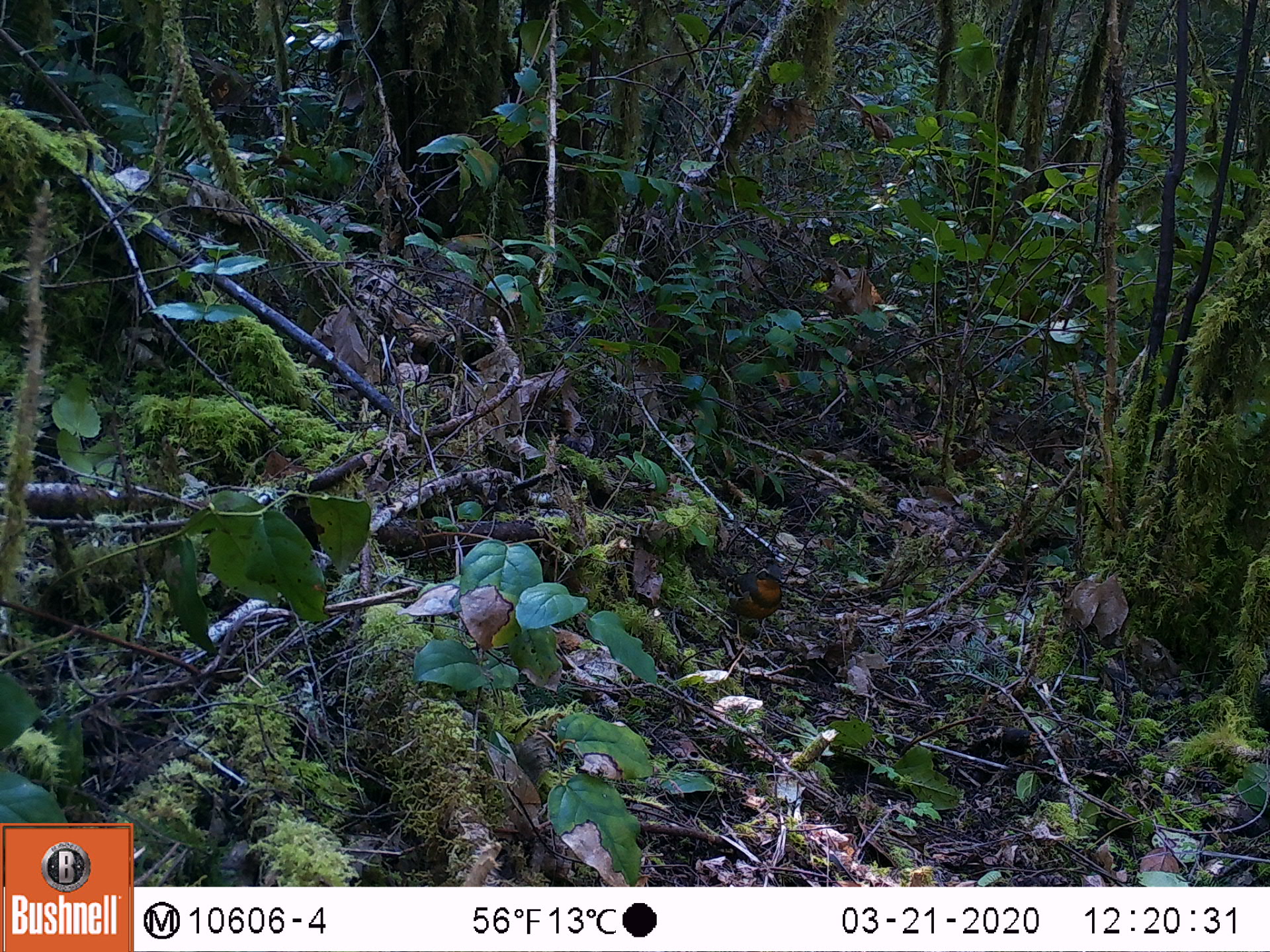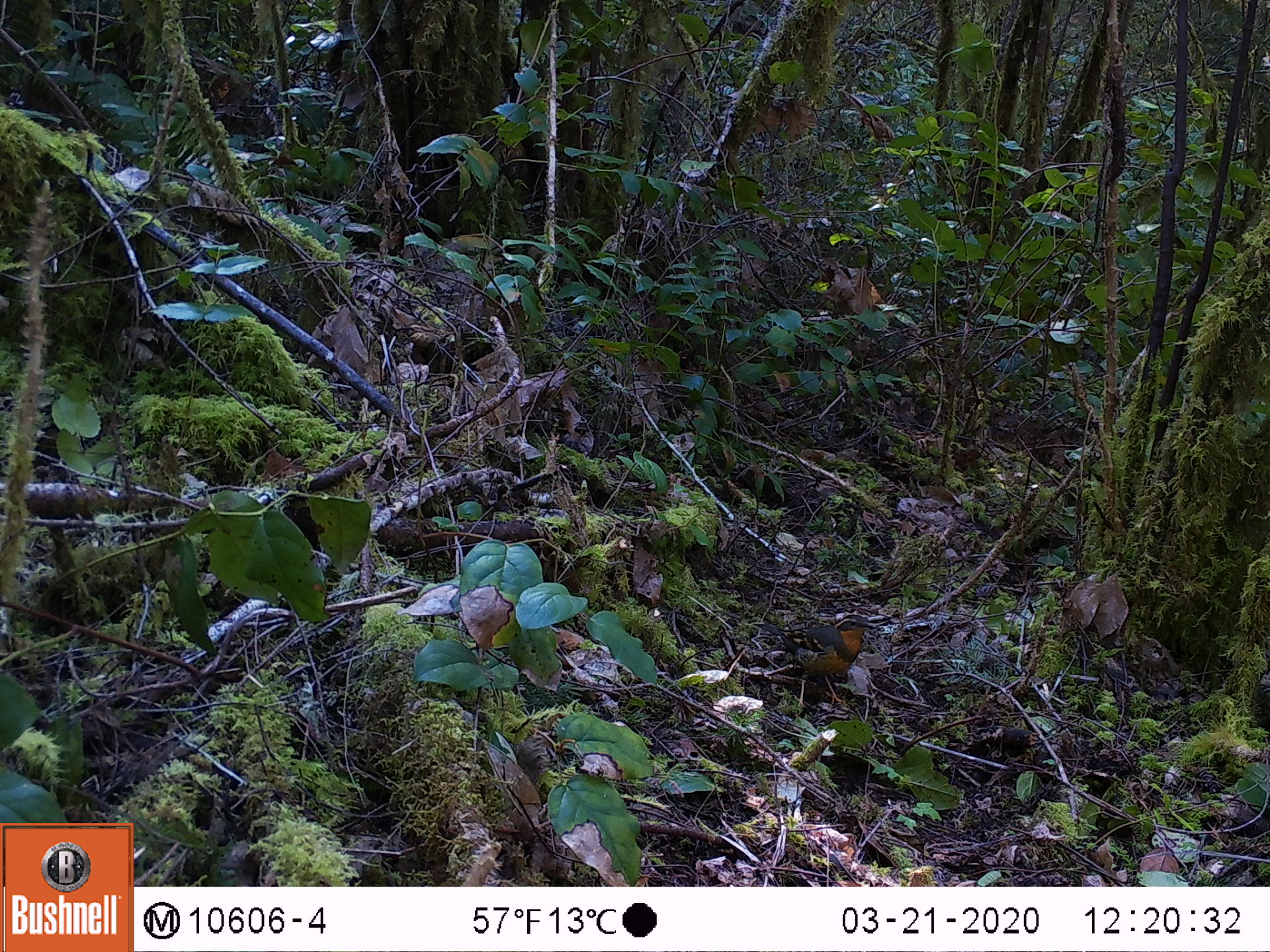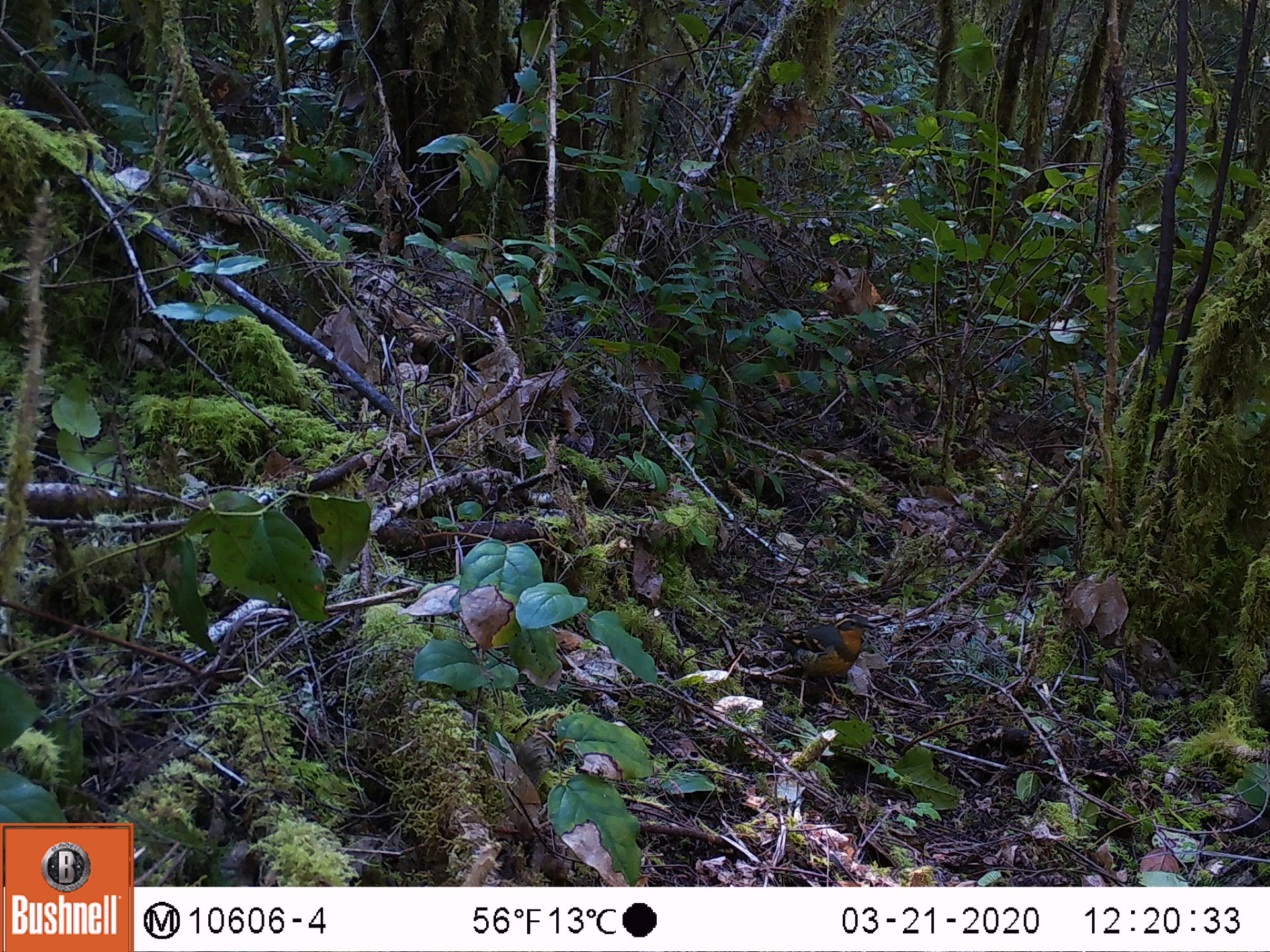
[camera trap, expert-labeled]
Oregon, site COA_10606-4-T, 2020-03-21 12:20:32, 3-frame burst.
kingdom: Animalia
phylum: Chordata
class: Aves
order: Passeriformes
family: Turdidae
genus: Ixoreus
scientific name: Ixoreus naevius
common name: varied thrush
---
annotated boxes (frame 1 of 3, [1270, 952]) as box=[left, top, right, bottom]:
varied thrush: box=[718, 562, 789, 649]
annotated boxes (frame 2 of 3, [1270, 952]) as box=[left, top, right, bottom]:
varied thrush: box=[748, 614, 877, 708]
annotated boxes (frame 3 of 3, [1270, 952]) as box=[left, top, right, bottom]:
varied thrush: box=[765, 614, 873, 702]